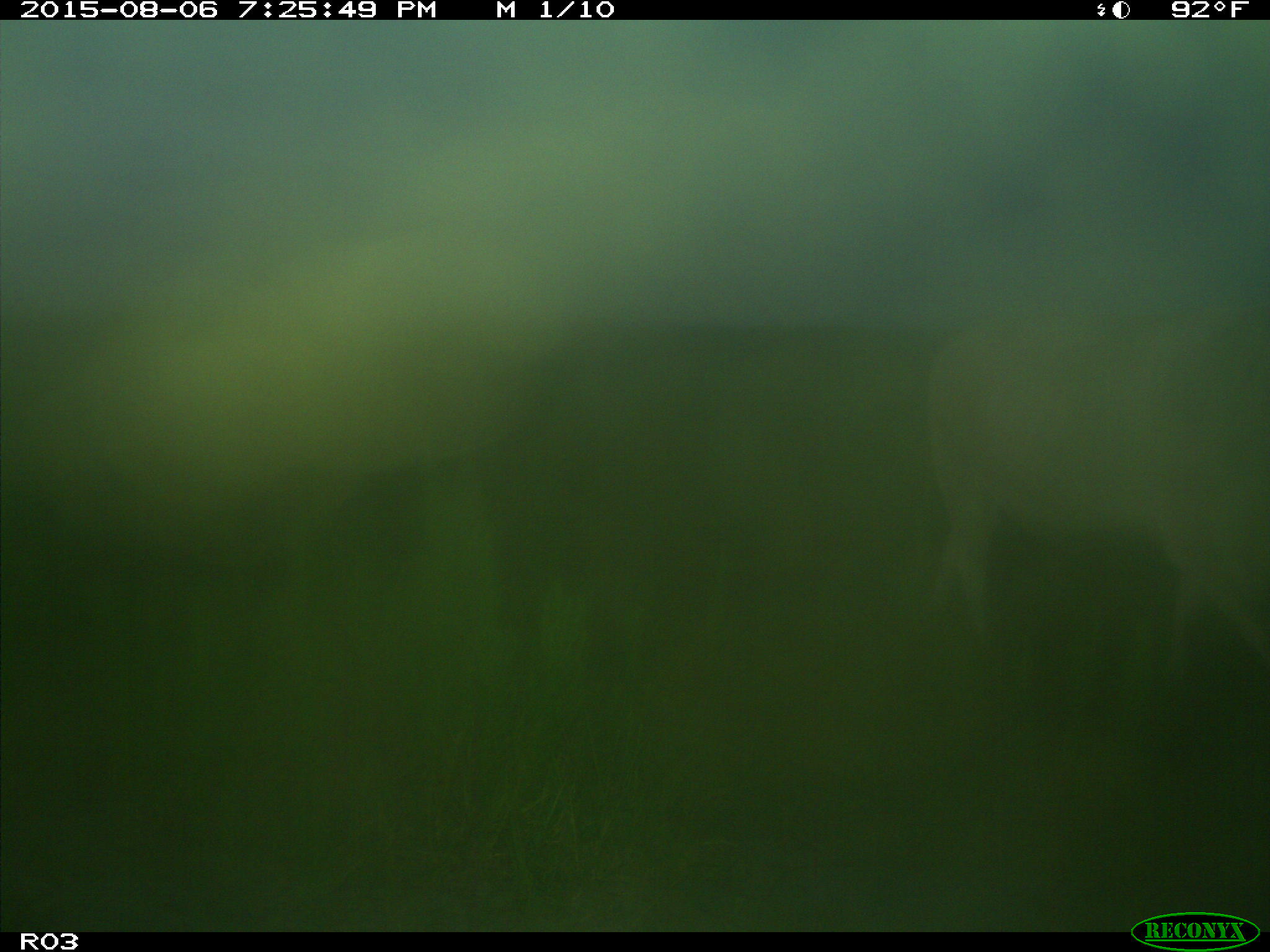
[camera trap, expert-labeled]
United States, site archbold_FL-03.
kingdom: Animalia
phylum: Chordata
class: Mammalia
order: Artiodactyla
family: Bovidae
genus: Bos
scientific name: Bos taurus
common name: domestic cow